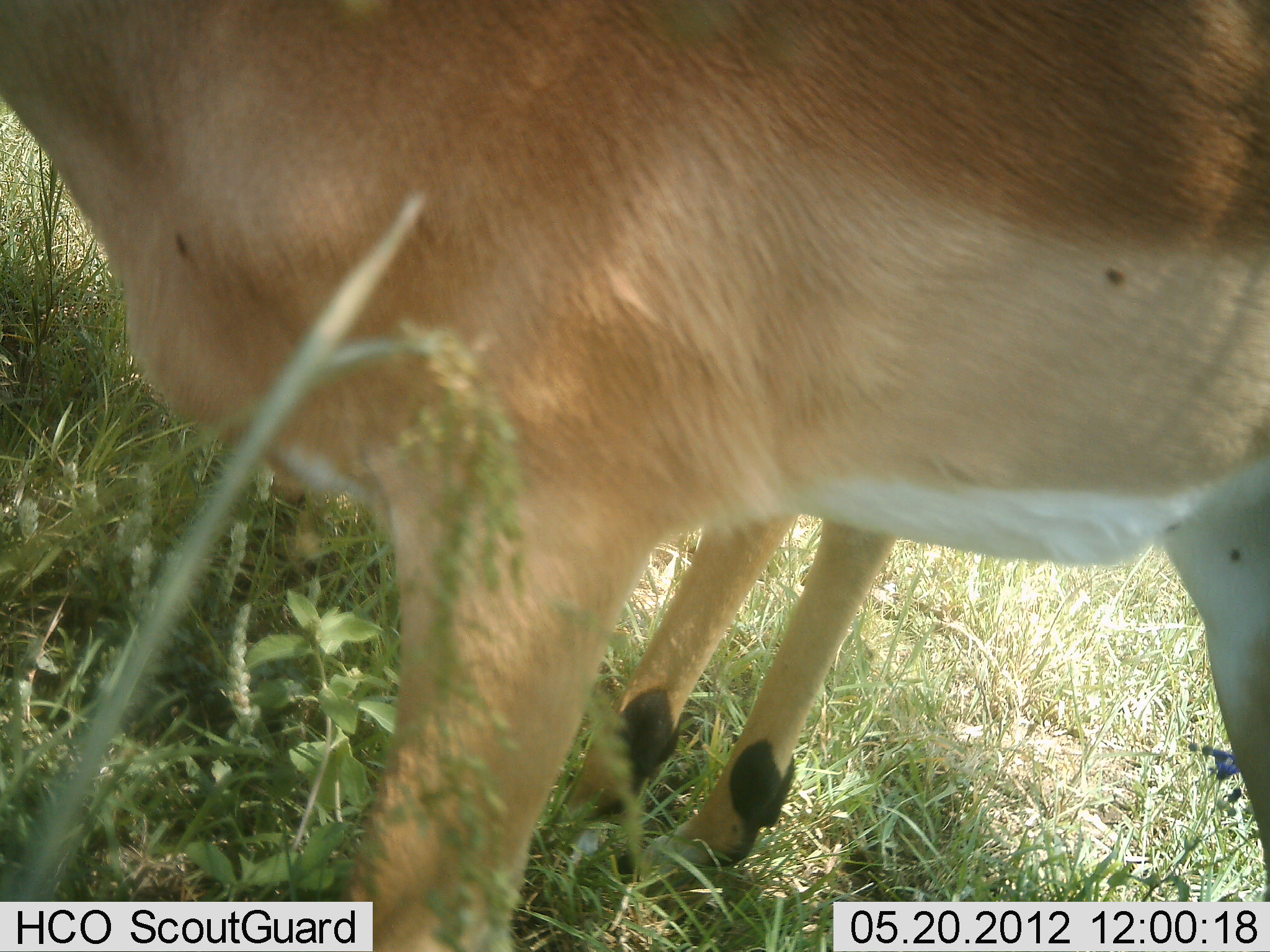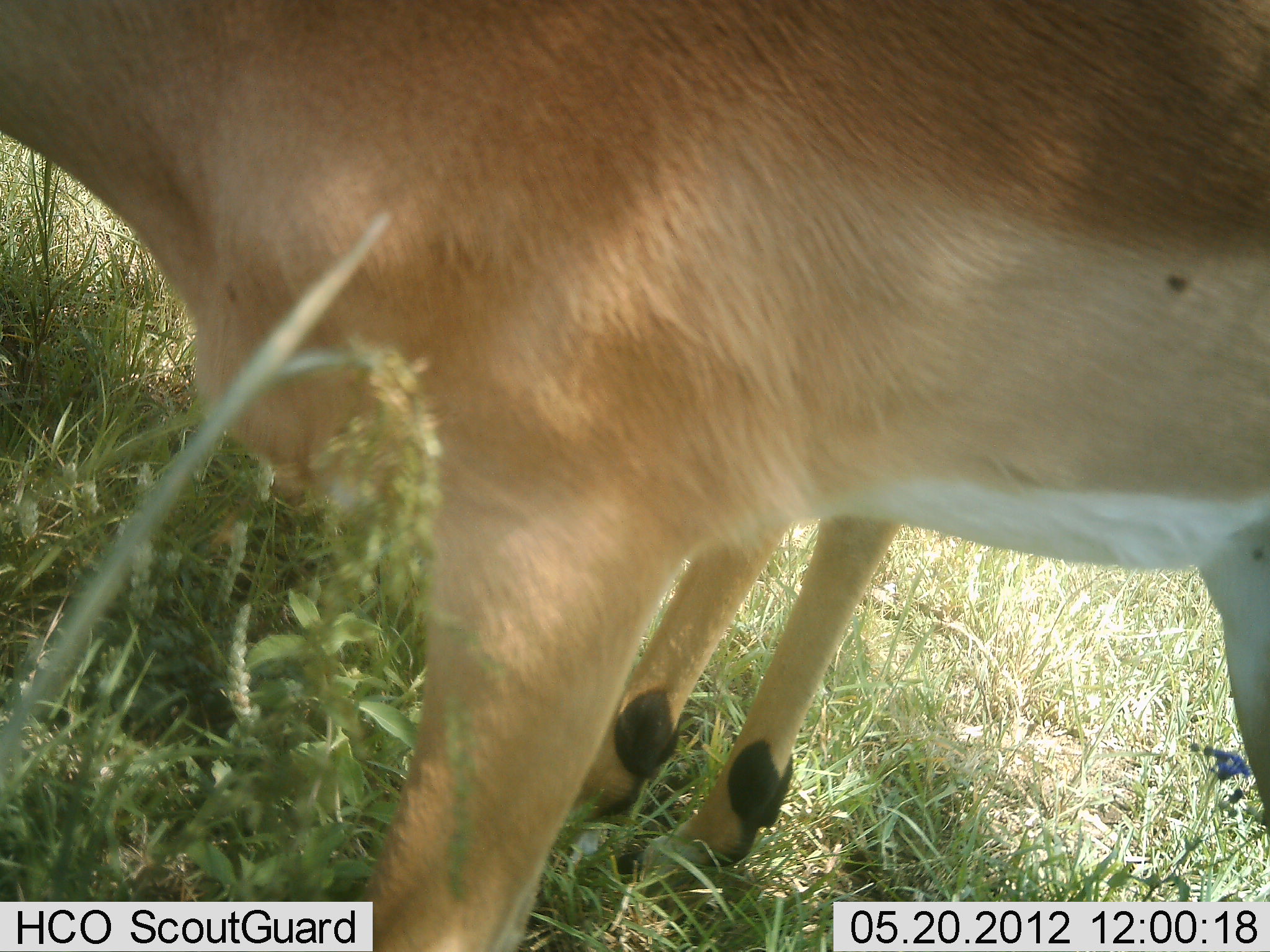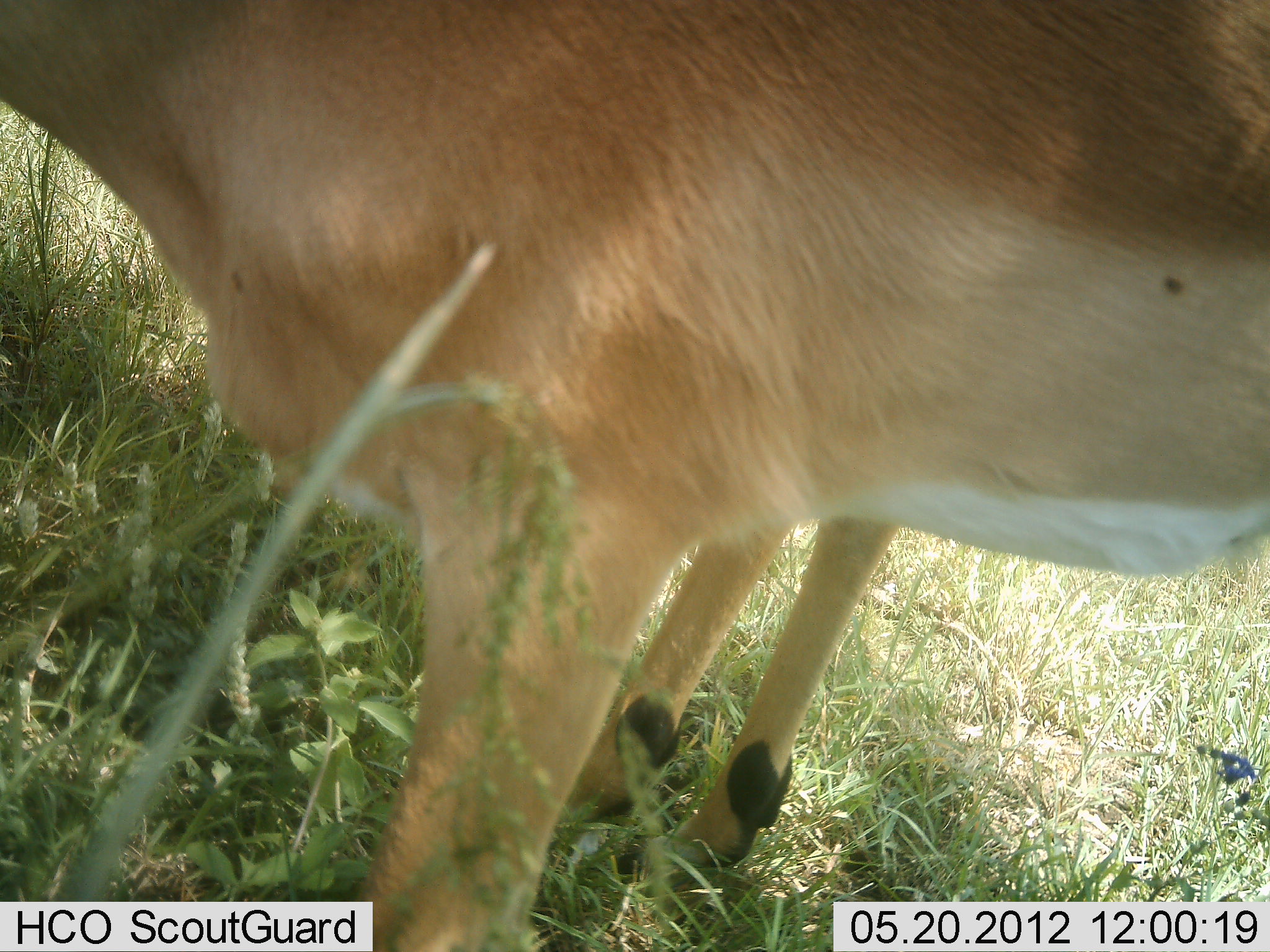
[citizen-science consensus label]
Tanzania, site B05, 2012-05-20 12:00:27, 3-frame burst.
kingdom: Animalia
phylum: Chordata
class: Mammalia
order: Artiodactyla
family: Bovidae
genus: Aepyceros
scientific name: Aepyceros melampus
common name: impala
Impala (Aepyceros melampus), count 2. Behavior (volunteer vote fractions): standing 100%, resting 0%, moving 0%, interacting 0%. Young present (vote fraction): 0%. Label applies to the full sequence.